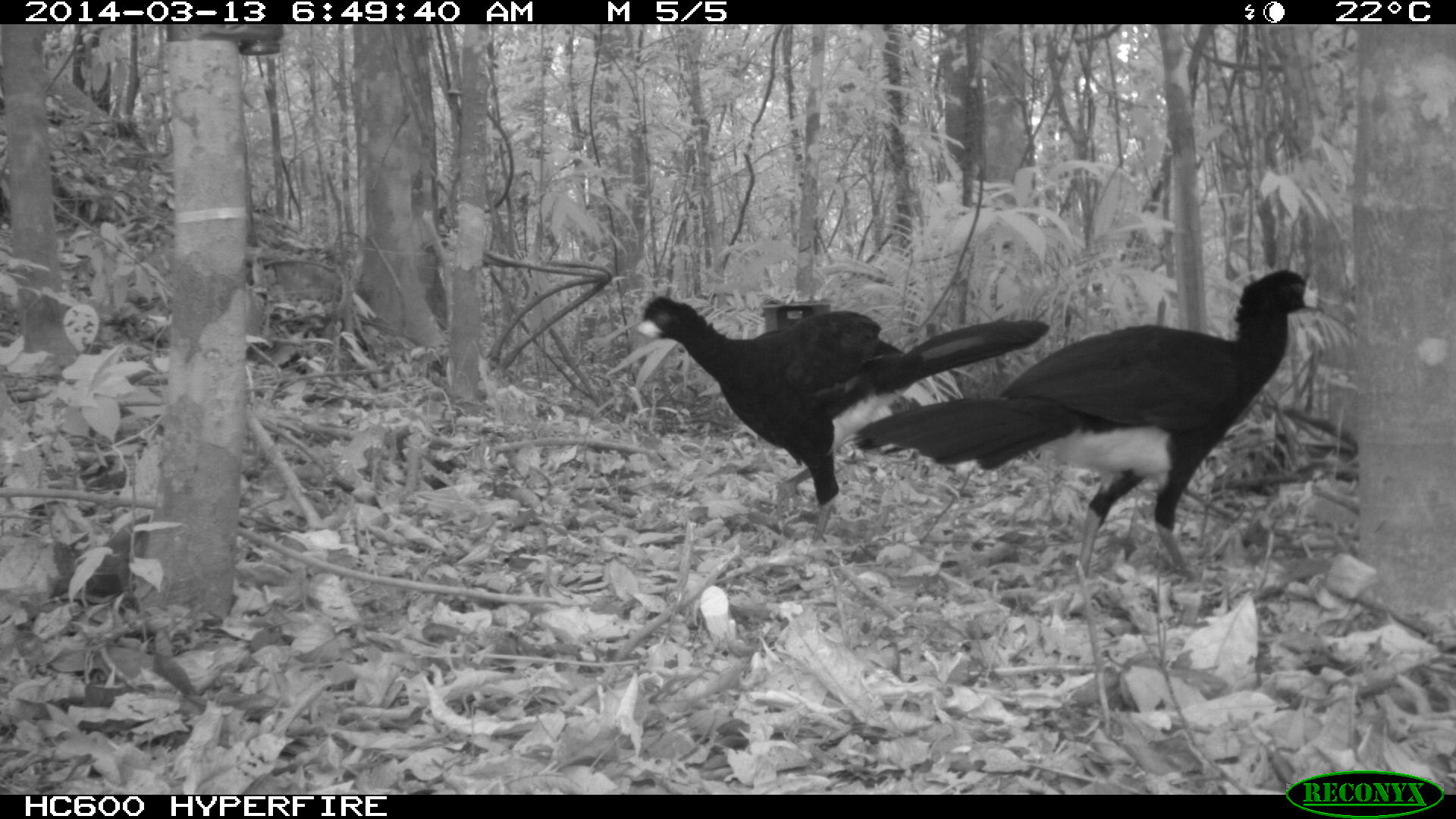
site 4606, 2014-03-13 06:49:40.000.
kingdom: Animalia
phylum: Chordata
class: Aves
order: Galliformes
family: Cracidae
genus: Crax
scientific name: Crax alector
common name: black curassow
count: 2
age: adult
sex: female